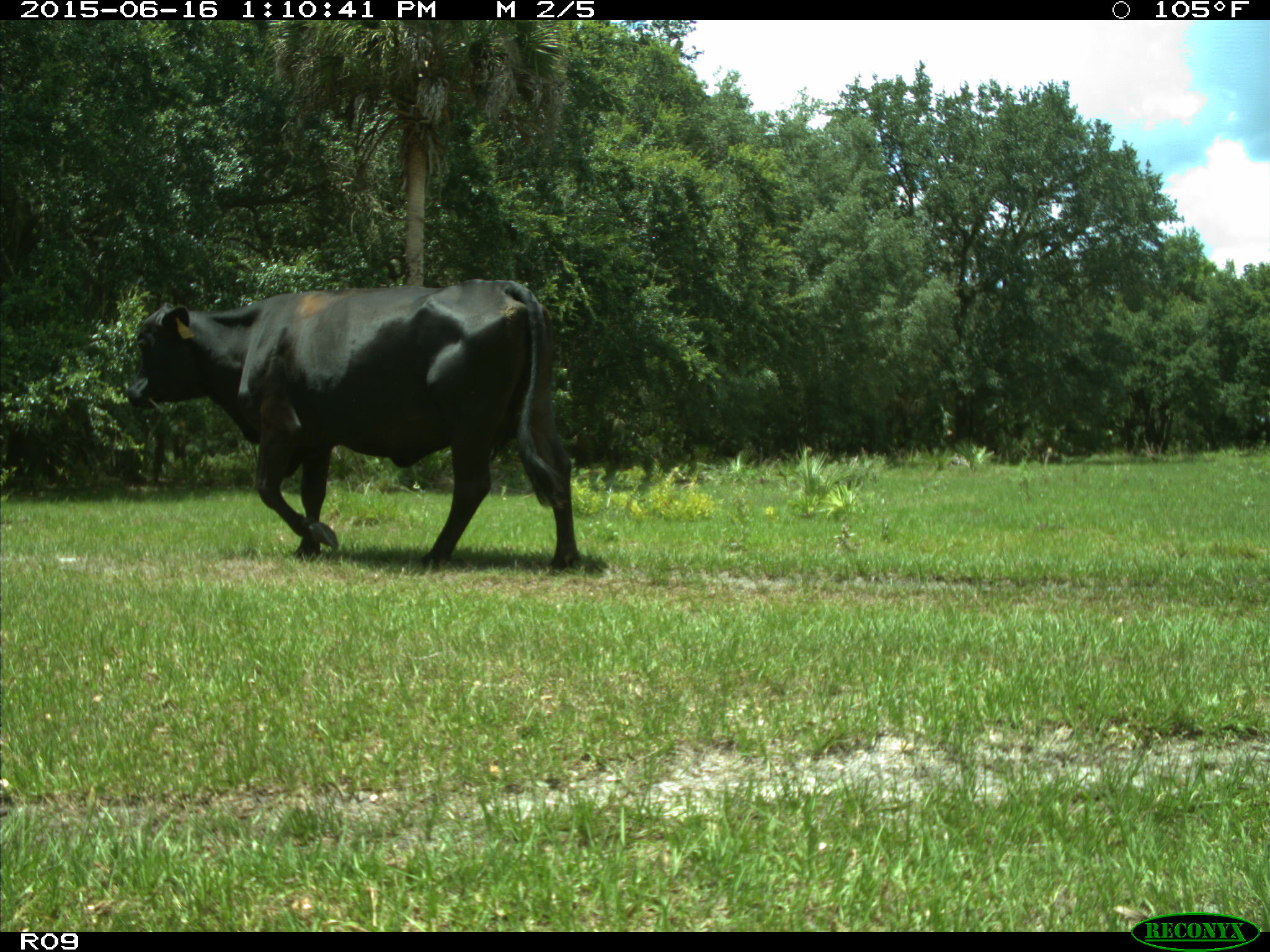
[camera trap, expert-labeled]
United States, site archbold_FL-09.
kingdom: Animalia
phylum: Chordata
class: Mammalia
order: Artiodactyla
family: Bovidae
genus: Bos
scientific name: Bos taurus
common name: domestic cow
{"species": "Bos taurus (domestic cow)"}